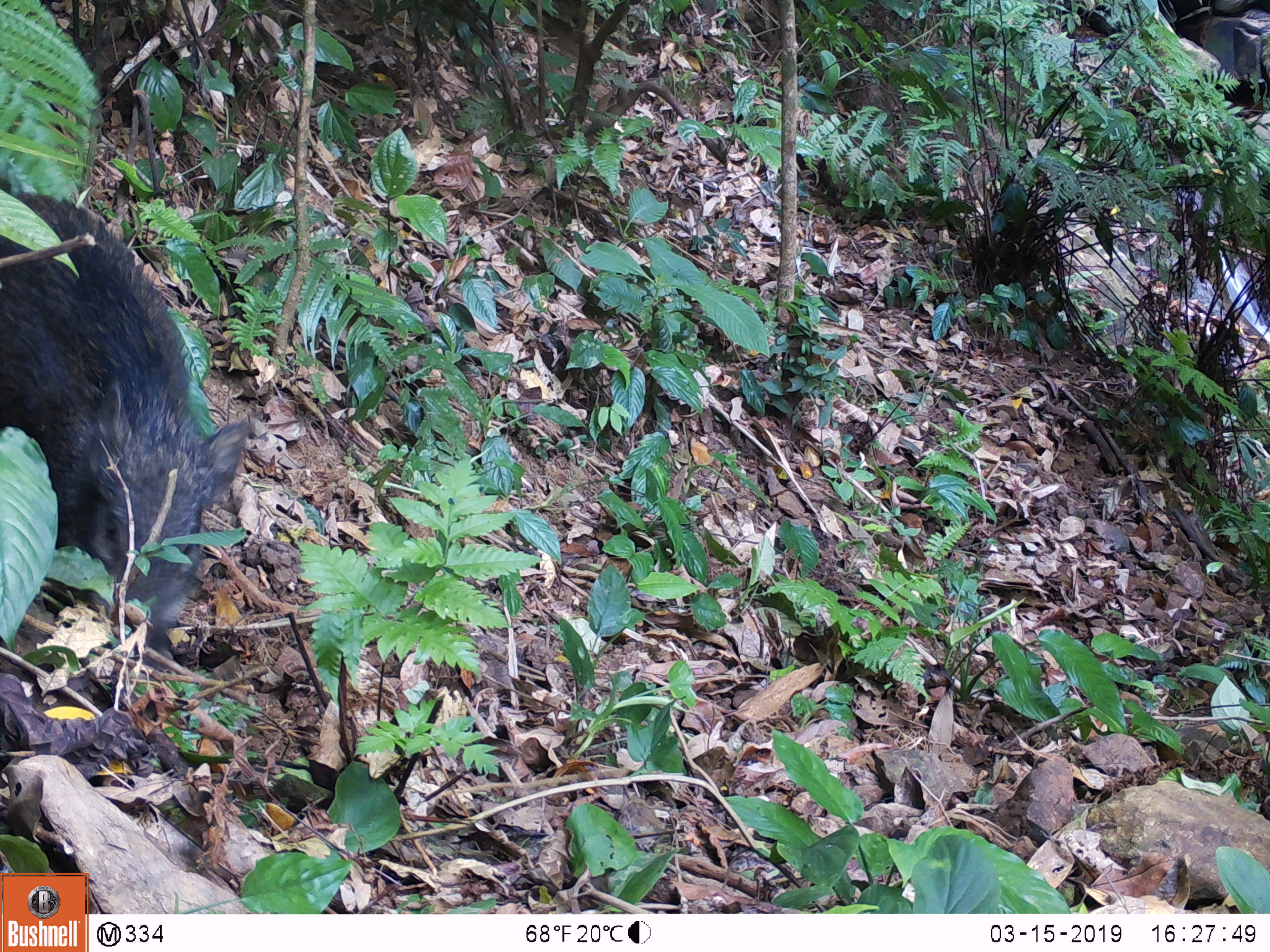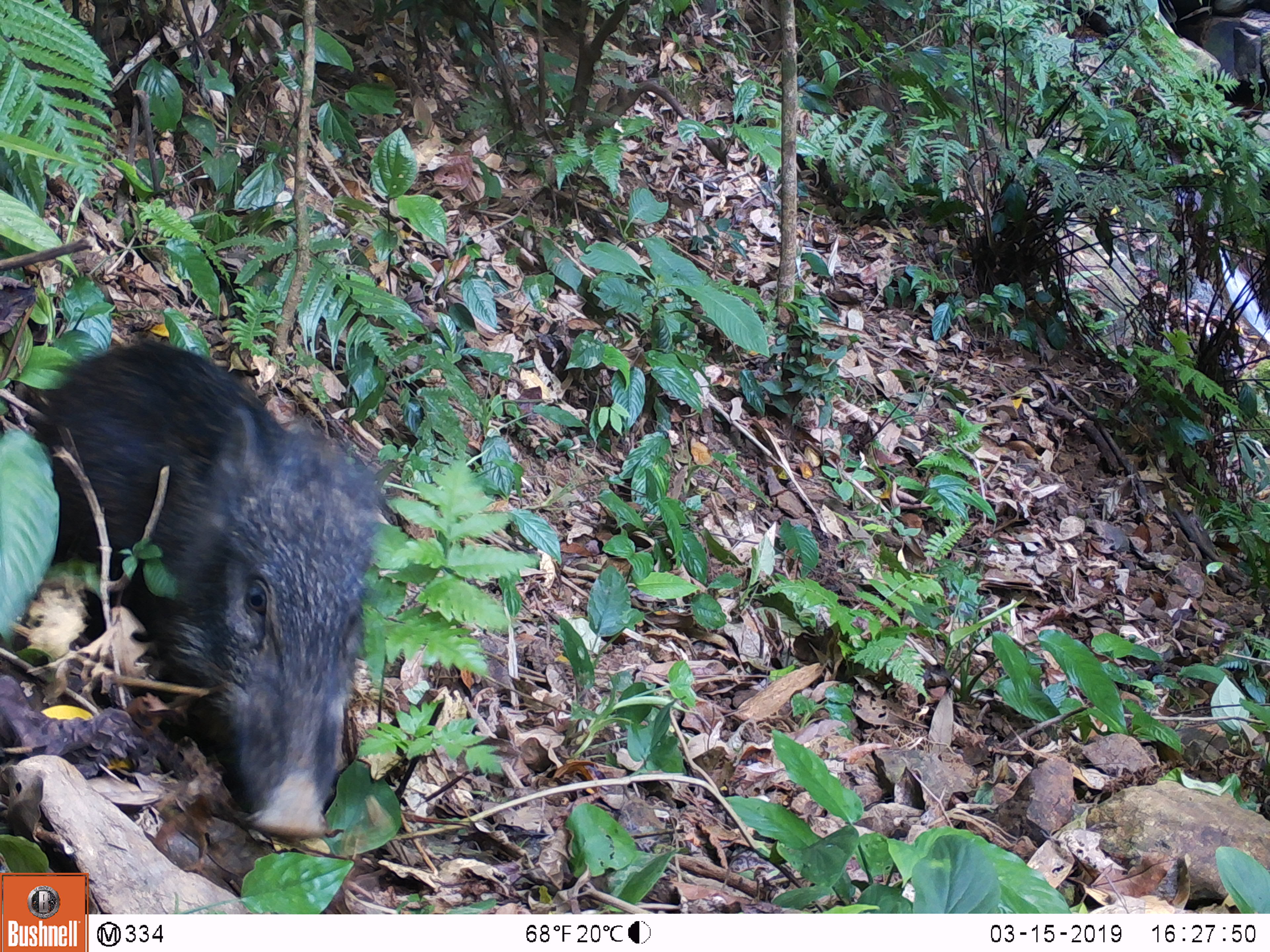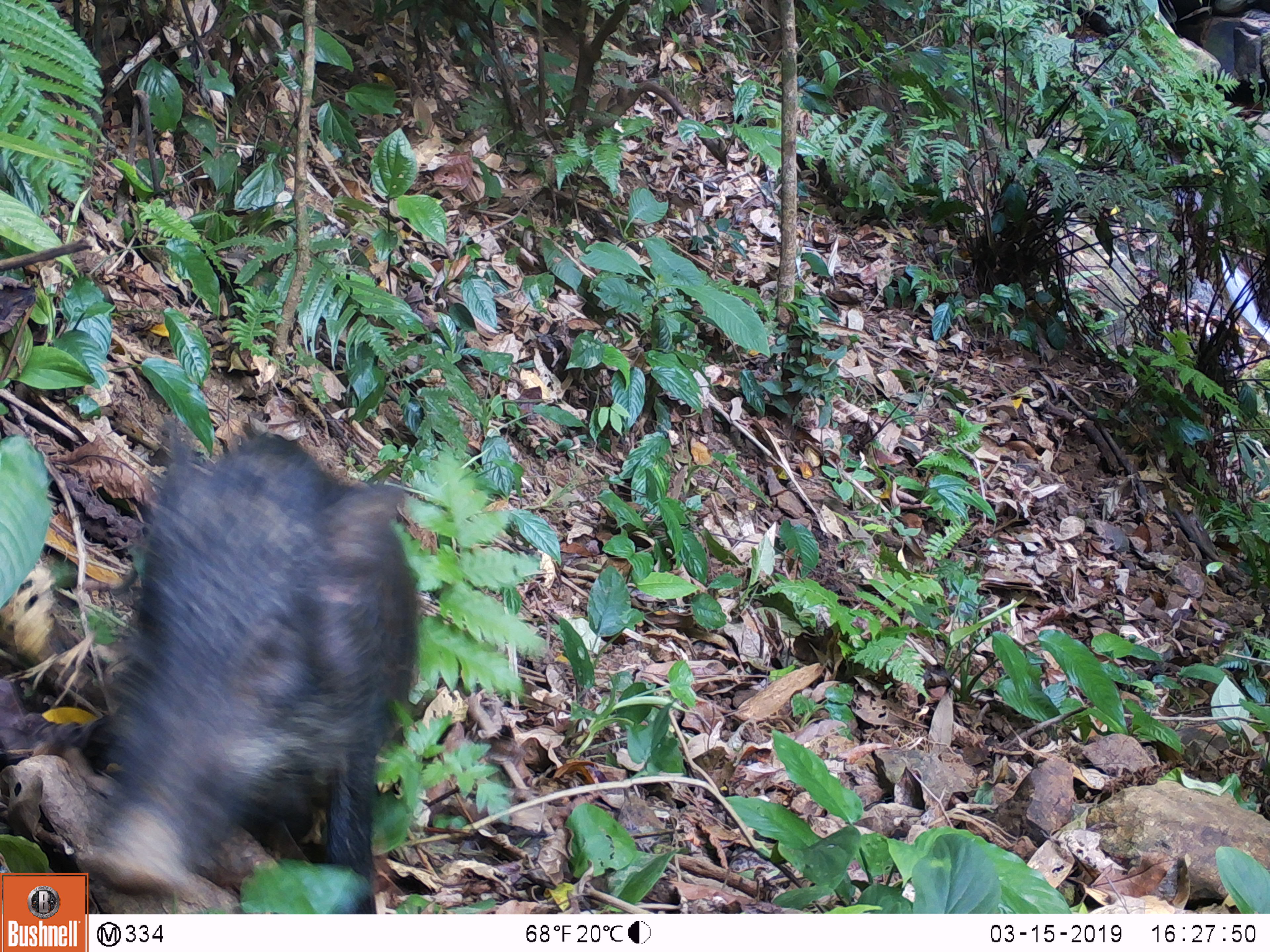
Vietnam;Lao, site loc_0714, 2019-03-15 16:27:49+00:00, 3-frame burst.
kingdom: Animalia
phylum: Chordata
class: Mammalia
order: Artiodactyla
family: Suidae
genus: Sus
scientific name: Sus scrofa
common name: eurasian wild pig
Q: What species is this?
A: Eurasian wild pig (Sus scrofa).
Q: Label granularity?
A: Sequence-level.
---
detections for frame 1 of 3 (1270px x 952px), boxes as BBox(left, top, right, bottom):
eurasian wild pig: BBox(0, 192, 251, 672)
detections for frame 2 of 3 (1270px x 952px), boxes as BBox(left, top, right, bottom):
eurasian wild pig: BBox(30, 338, 381, 836)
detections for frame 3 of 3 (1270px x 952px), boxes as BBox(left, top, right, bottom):
eurasian wild pig: BBox(87, 433, 417, 911)